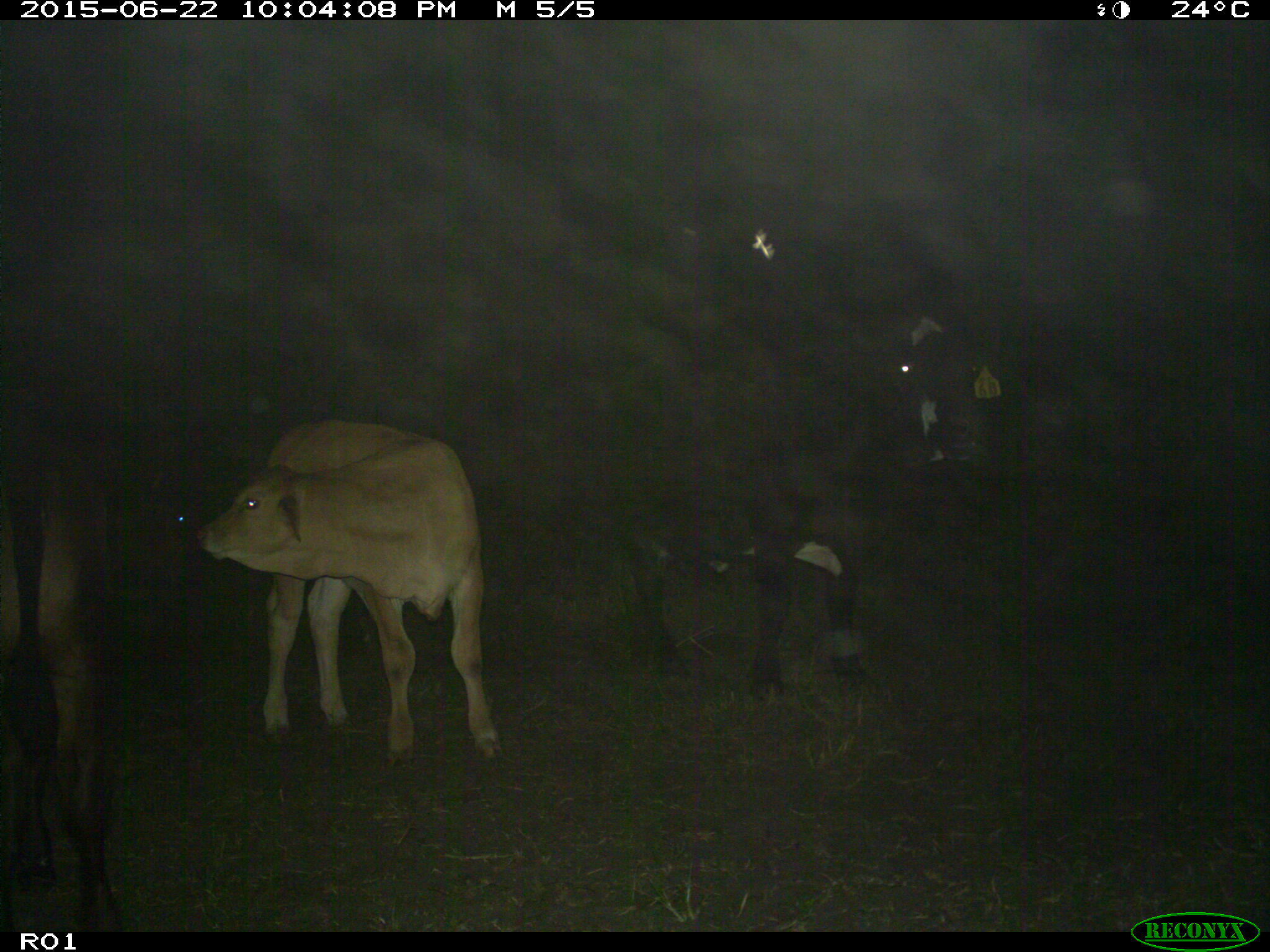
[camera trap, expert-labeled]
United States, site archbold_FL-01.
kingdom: Animalia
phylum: Chordata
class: Mammalia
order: Artiodactyla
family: Bovidae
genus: Bos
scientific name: Bos taurus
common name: domestic cow